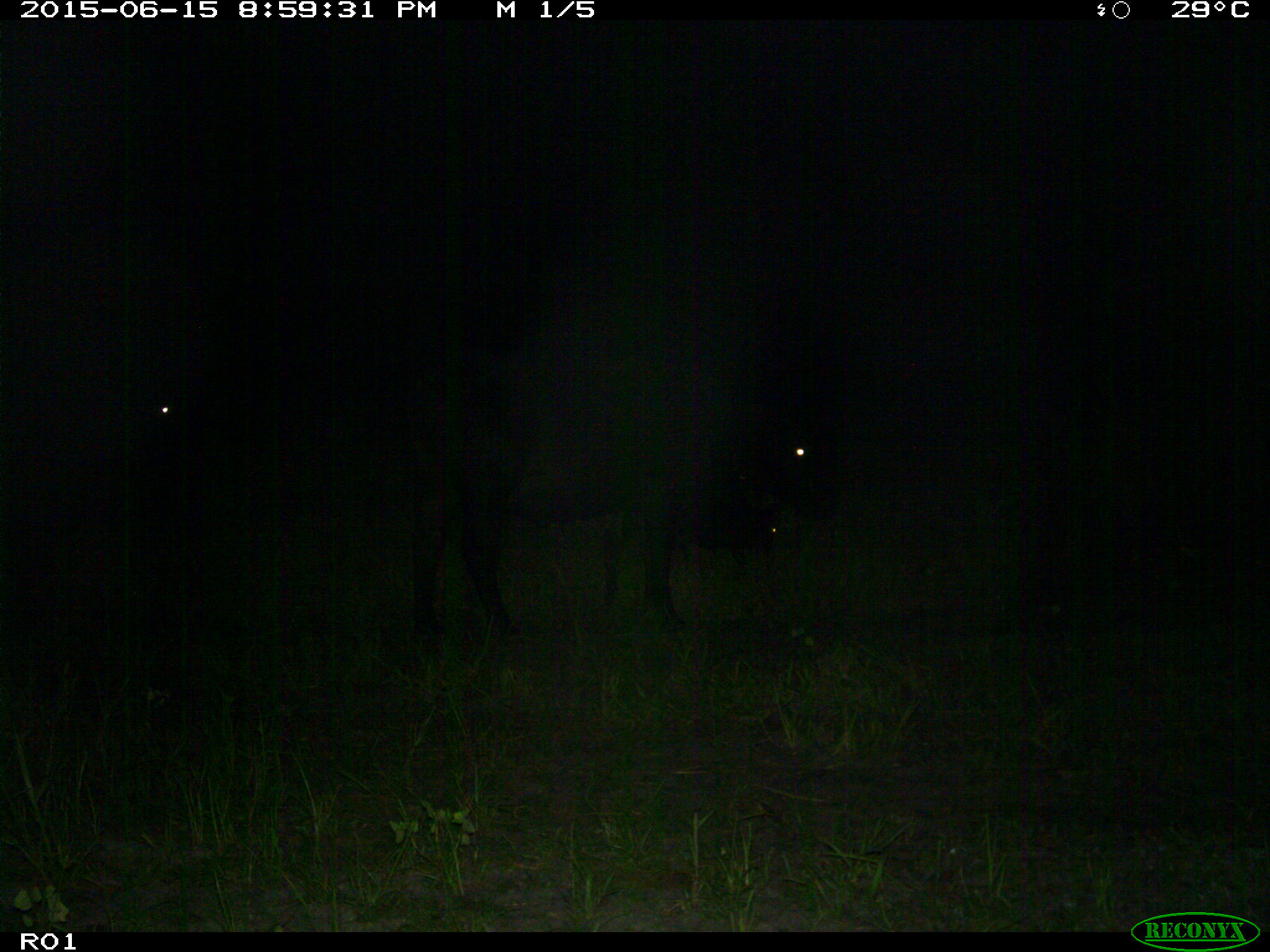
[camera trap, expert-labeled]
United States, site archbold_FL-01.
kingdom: Animalia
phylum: Chordata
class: Mammalia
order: Artiodactyla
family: Bovidae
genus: Bos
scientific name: Bos taurus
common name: domestic cow